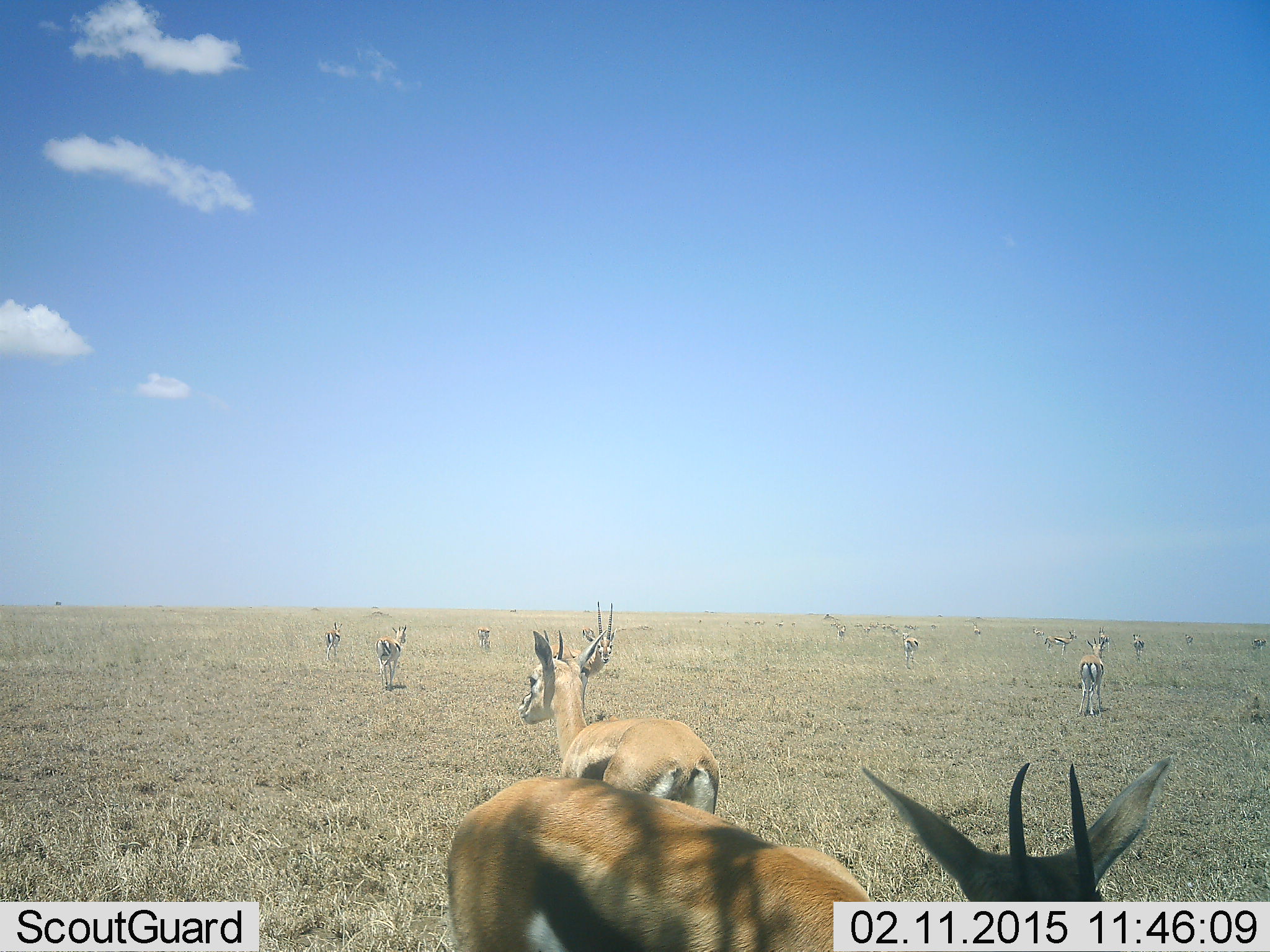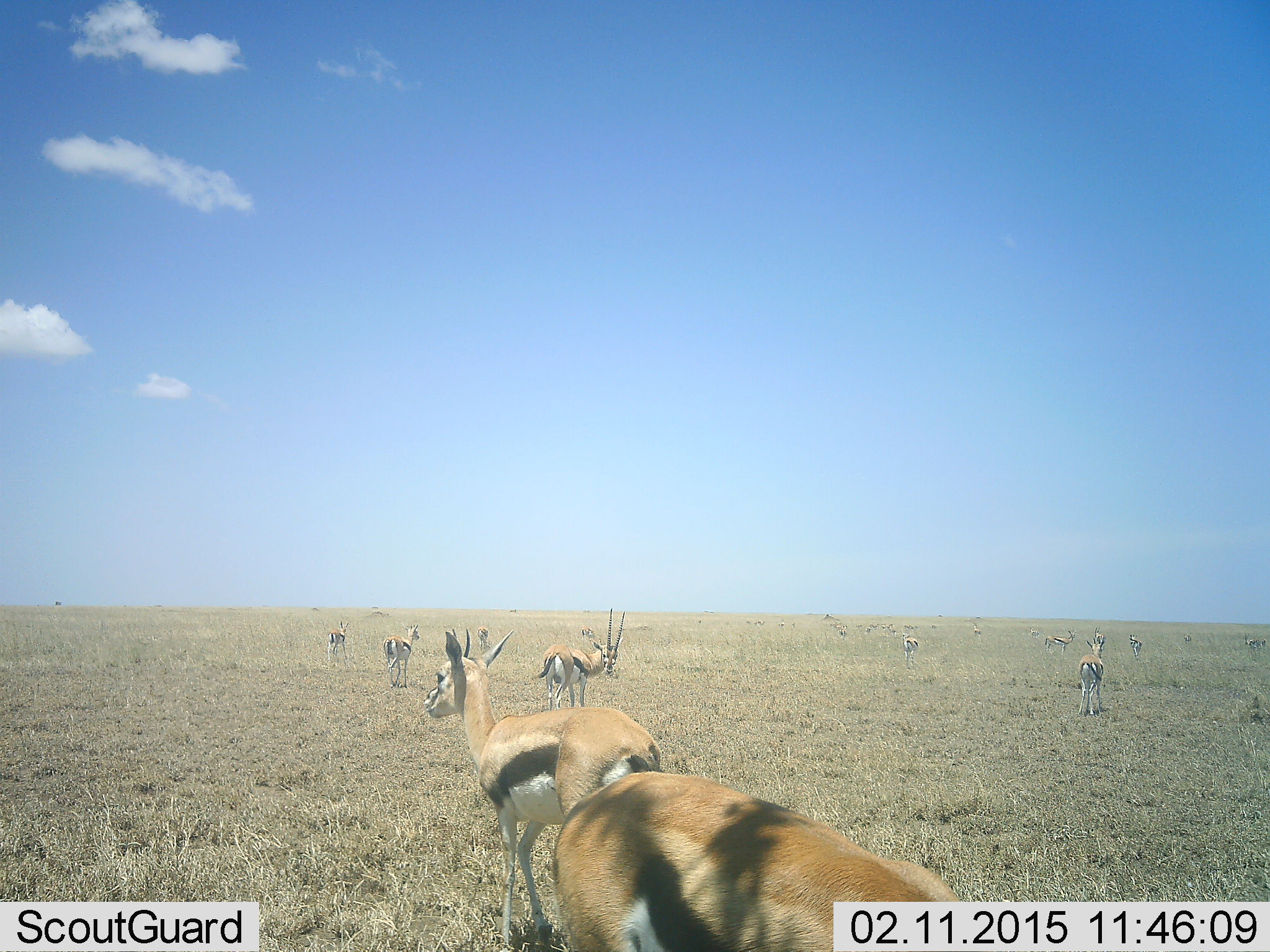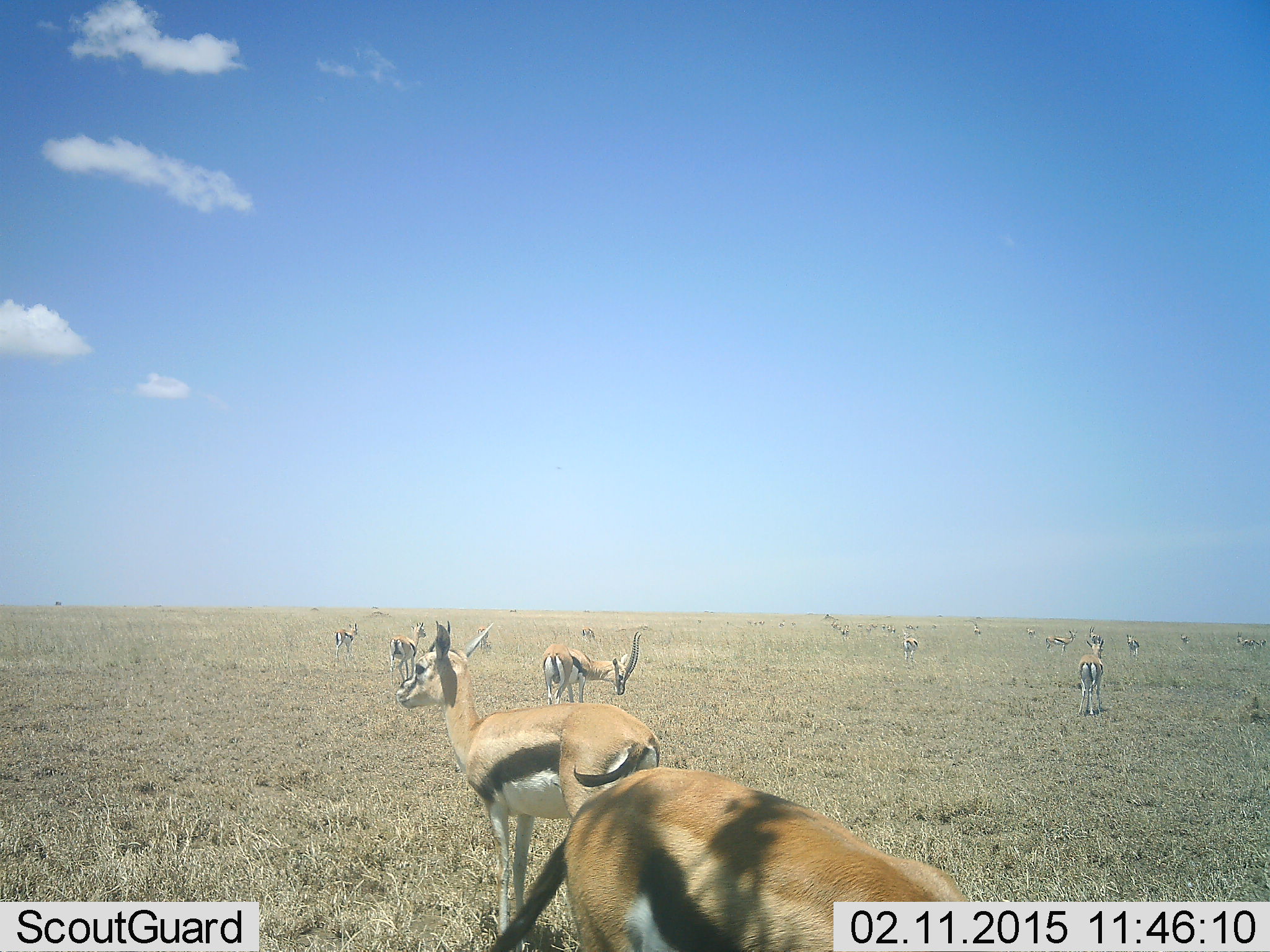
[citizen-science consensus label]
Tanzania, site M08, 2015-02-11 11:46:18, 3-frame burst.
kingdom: Animalia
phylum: Chordata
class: Mammalia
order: Artiodactyla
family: Bovidae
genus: Eudorcas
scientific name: Eudorcas thomsonii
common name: thomson's gazelle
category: gazellethomsons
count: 11-50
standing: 80%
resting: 0%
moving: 70%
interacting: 0%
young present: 0%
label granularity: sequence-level